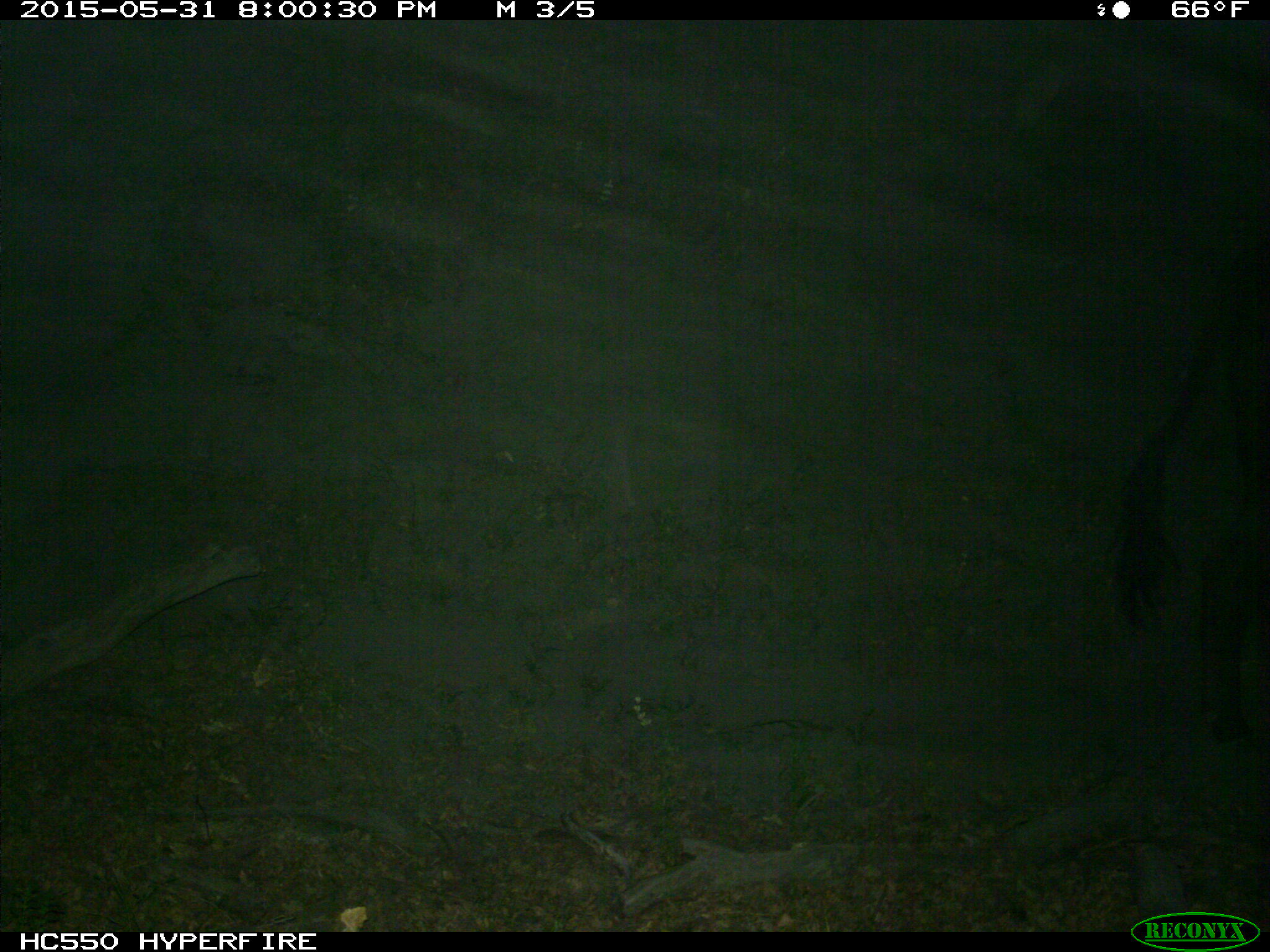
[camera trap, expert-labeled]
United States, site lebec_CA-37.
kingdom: Animalia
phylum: Chordata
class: Mammalia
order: Artiodactyla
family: Bovidae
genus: Bos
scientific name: Bos taurus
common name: domestic cow